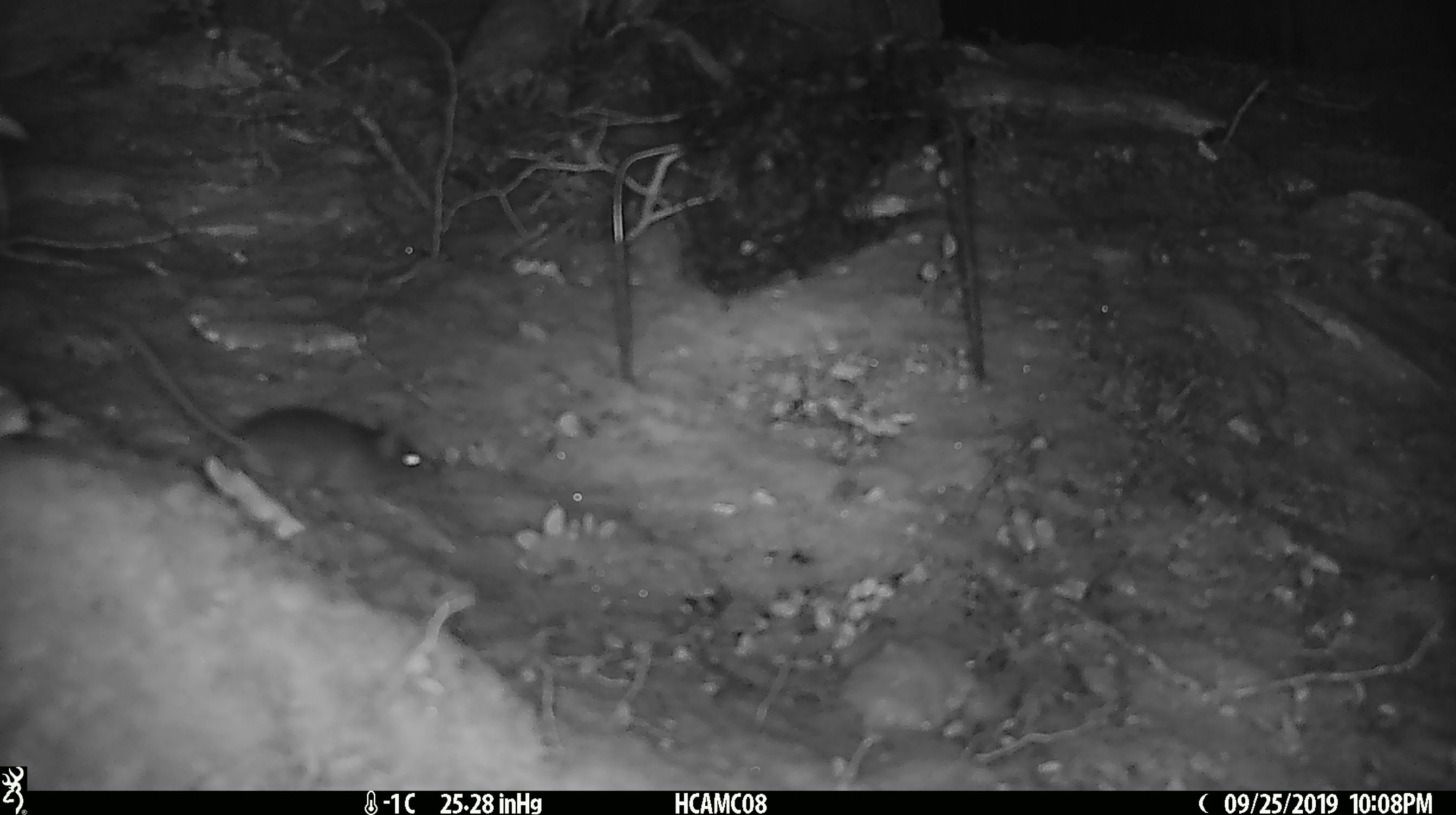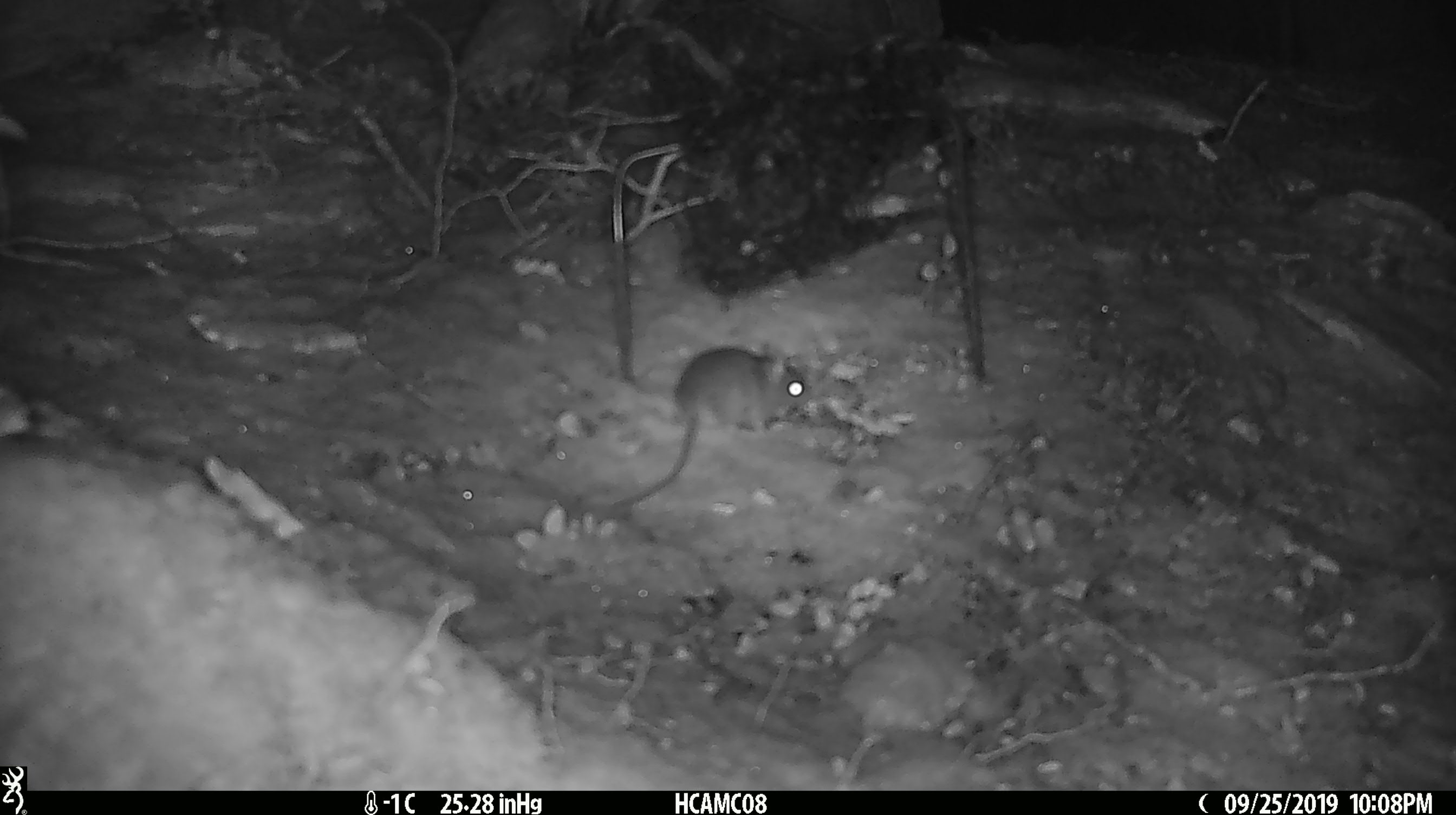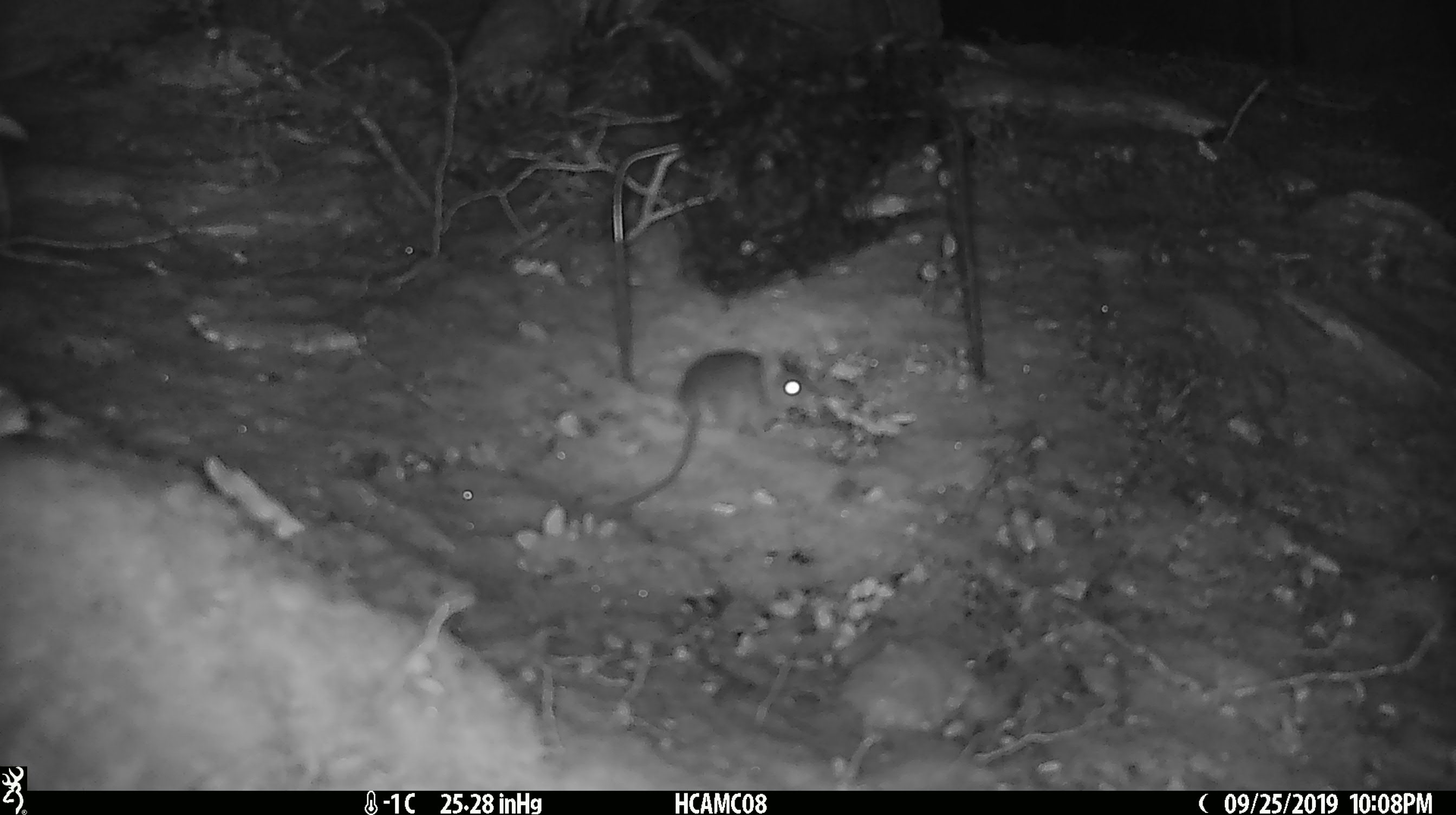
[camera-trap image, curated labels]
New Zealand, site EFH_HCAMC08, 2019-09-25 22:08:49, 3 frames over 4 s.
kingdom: Animalia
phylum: Chordata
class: Mammalia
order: Rodentia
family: Muridae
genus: Mus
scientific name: Mus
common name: mouse